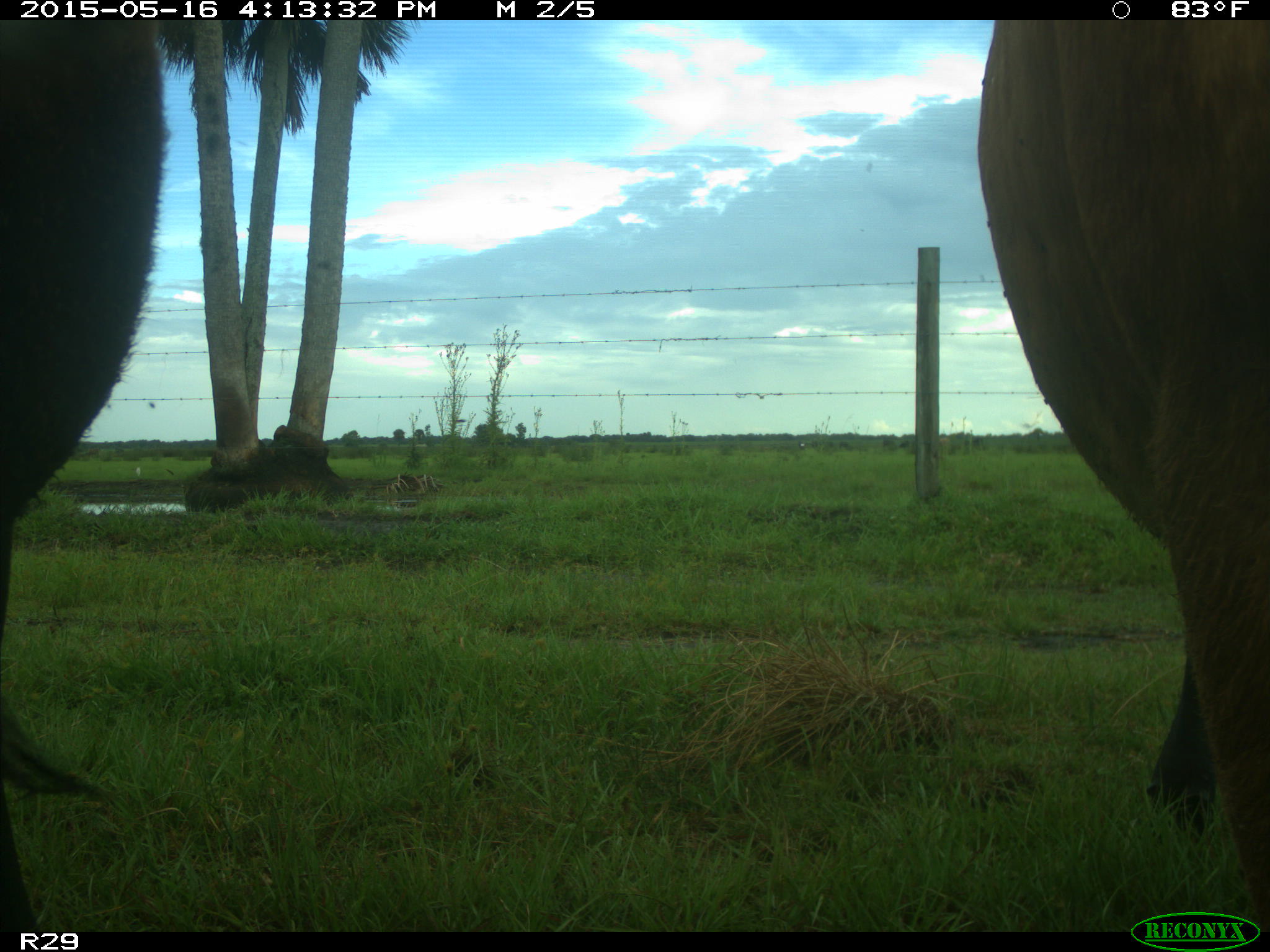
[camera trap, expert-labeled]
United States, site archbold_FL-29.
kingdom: Animalia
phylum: Chordata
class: Mammalia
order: Artiodactyla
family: Bovidae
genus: Bos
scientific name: Bos taurus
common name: domestic cow